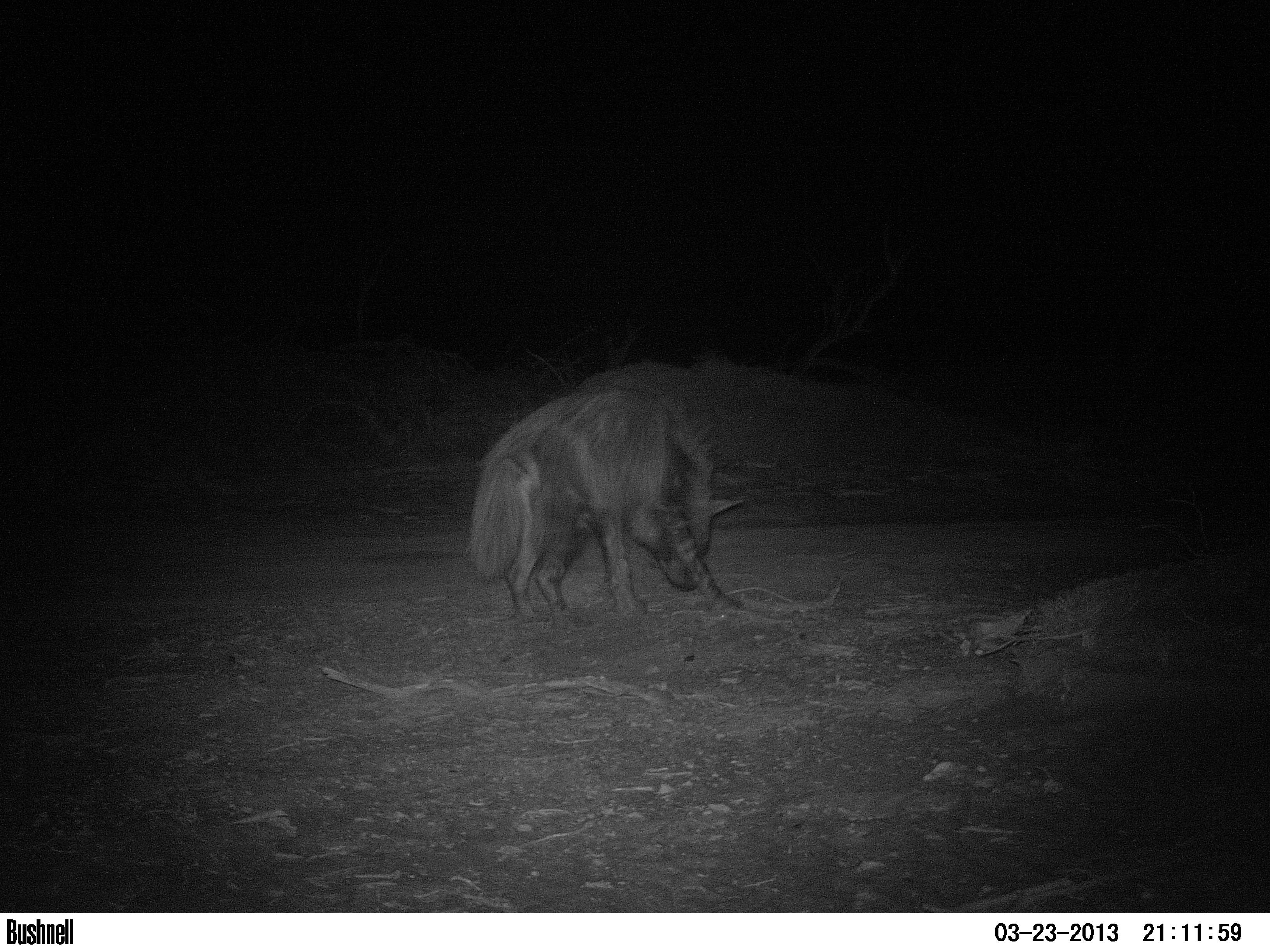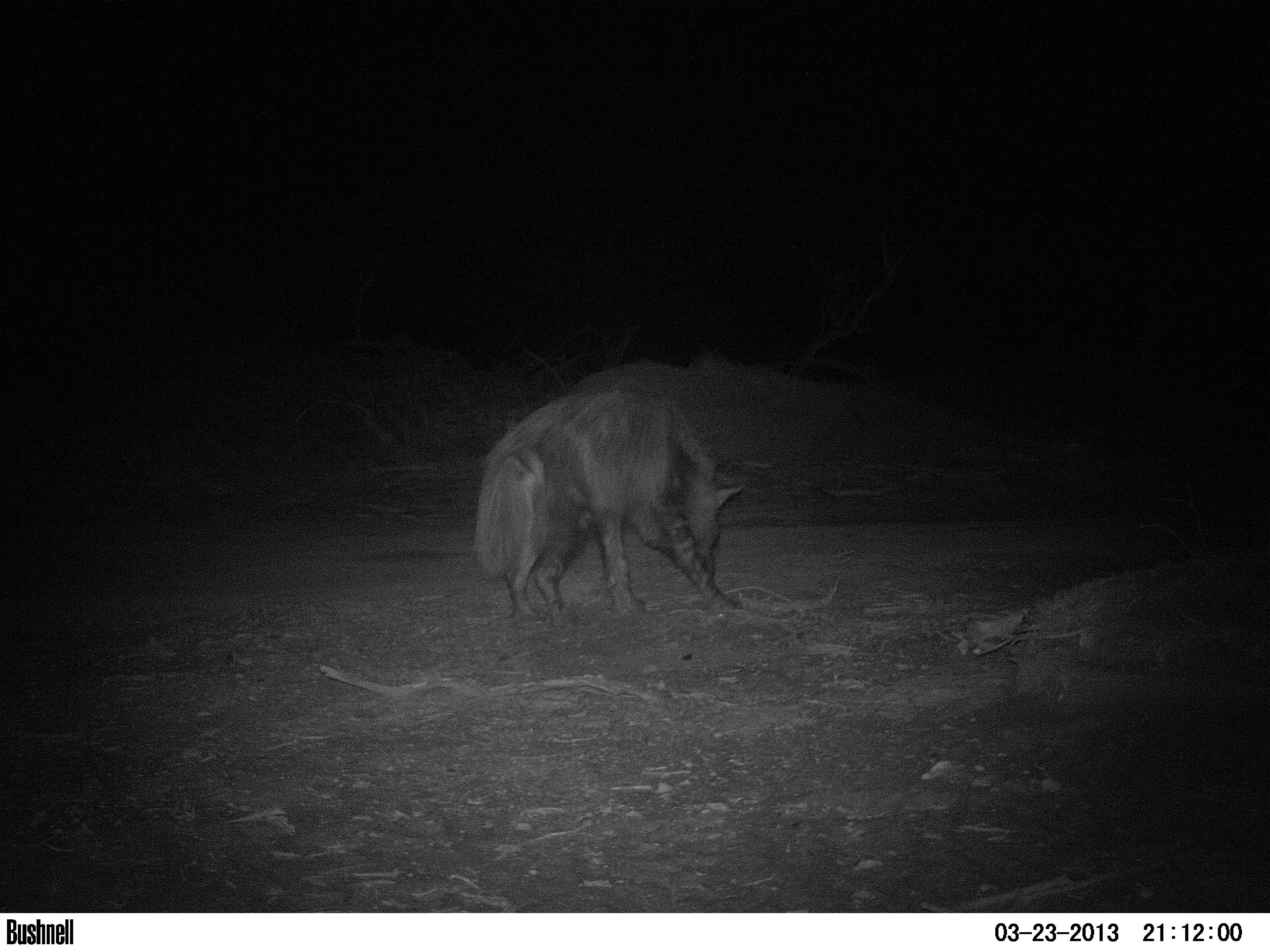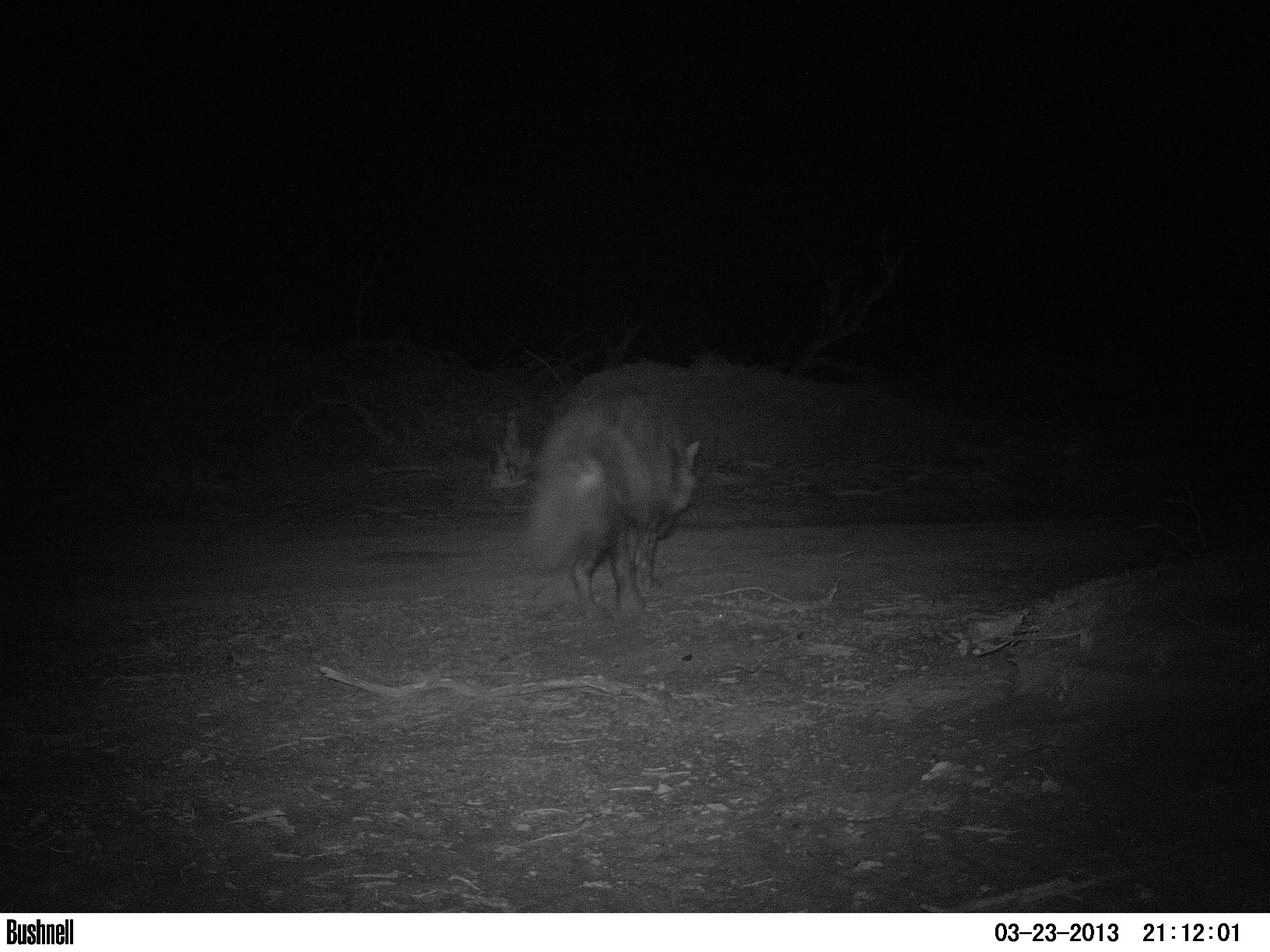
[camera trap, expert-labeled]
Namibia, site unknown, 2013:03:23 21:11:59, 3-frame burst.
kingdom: Animalia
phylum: Chordata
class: Mammalia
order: Carnivora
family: Hyaenidae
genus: Parahyaena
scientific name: Parahyaena brunnea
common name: brown hyena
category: hyaena brunnea